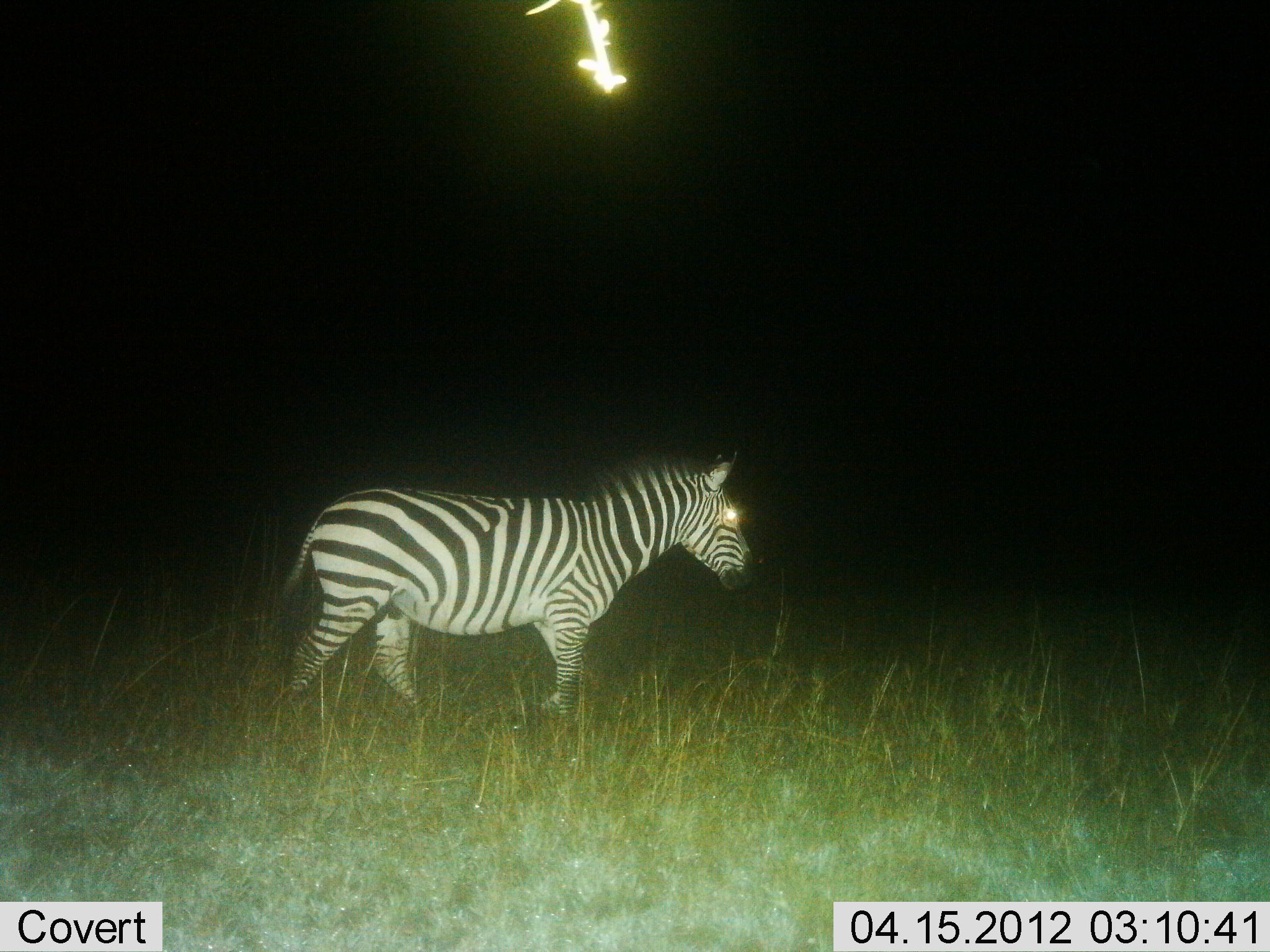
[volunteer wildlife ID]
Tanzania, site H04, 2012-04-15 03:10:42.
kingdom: Animalia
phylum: Chordata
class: Mammalia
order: Perissodactyla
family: Equidae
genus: Equus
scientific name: Equus quagga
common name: plains zebra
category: zebra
Zebra (plains zebra) (Equus quagga), count 1. Behavior (volunteer vote fractions): standing 29%, resting 0%, moving 81%, interacting 0%. Young present (vote fraction): 0%. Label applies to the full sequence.